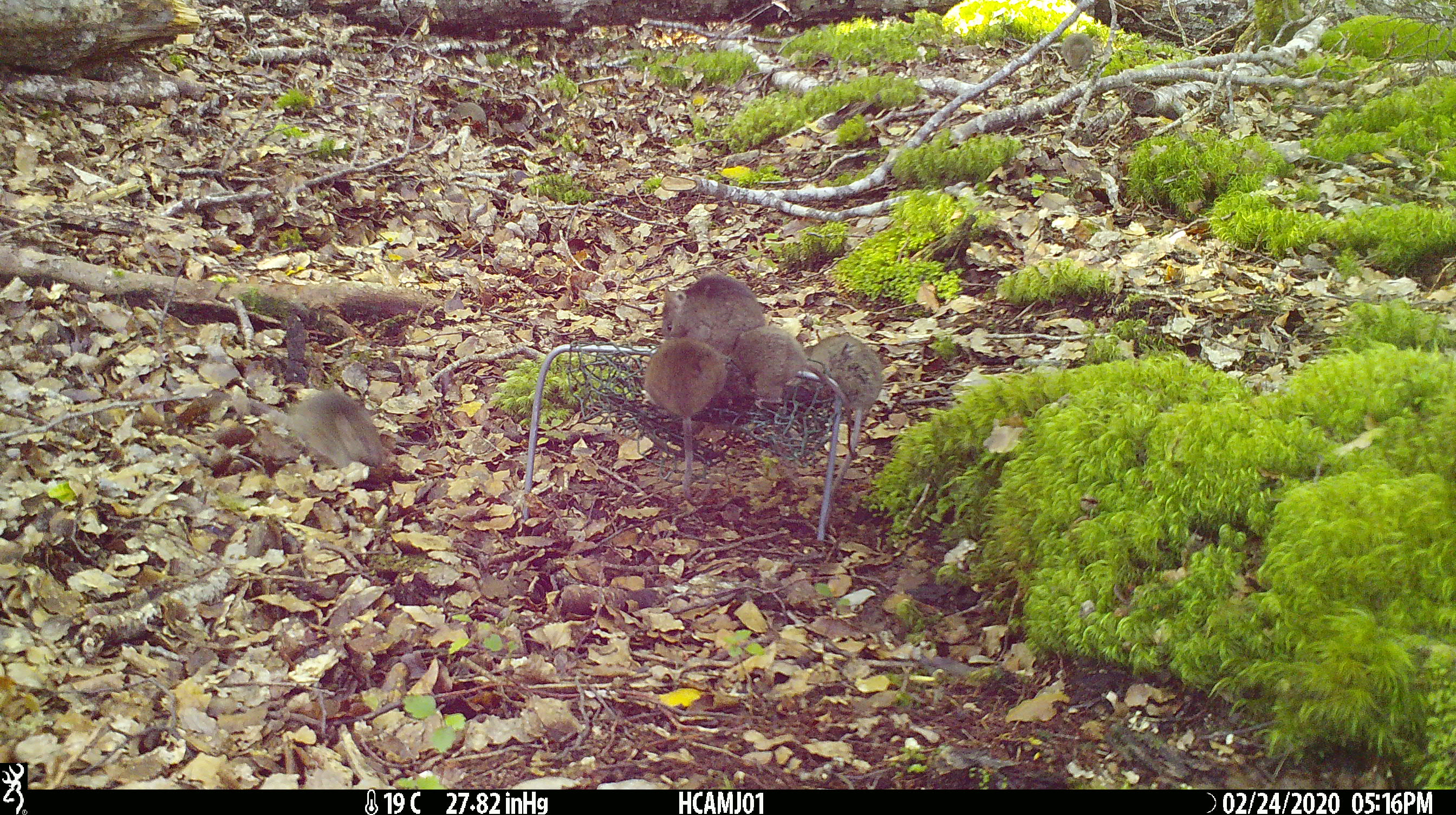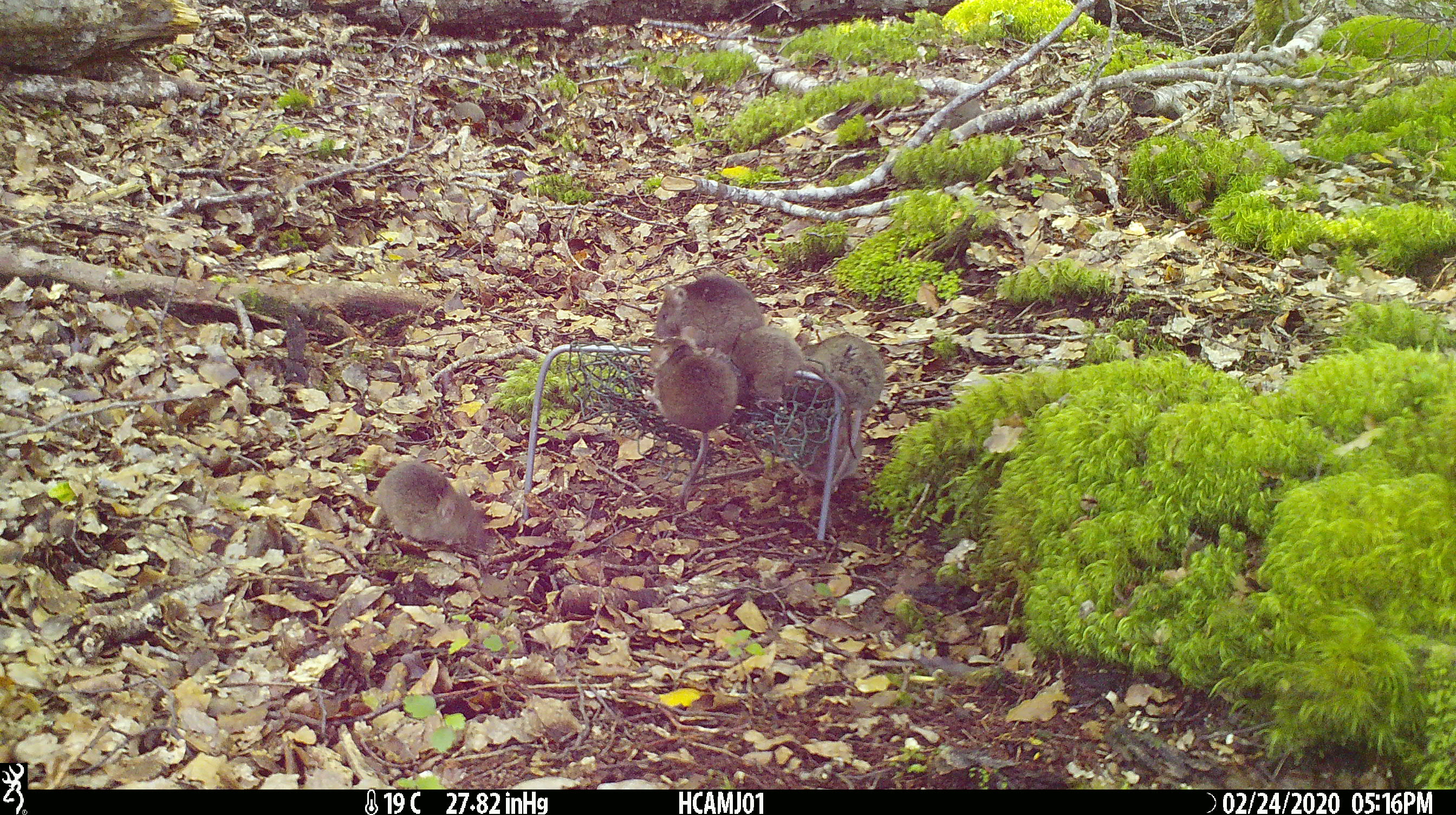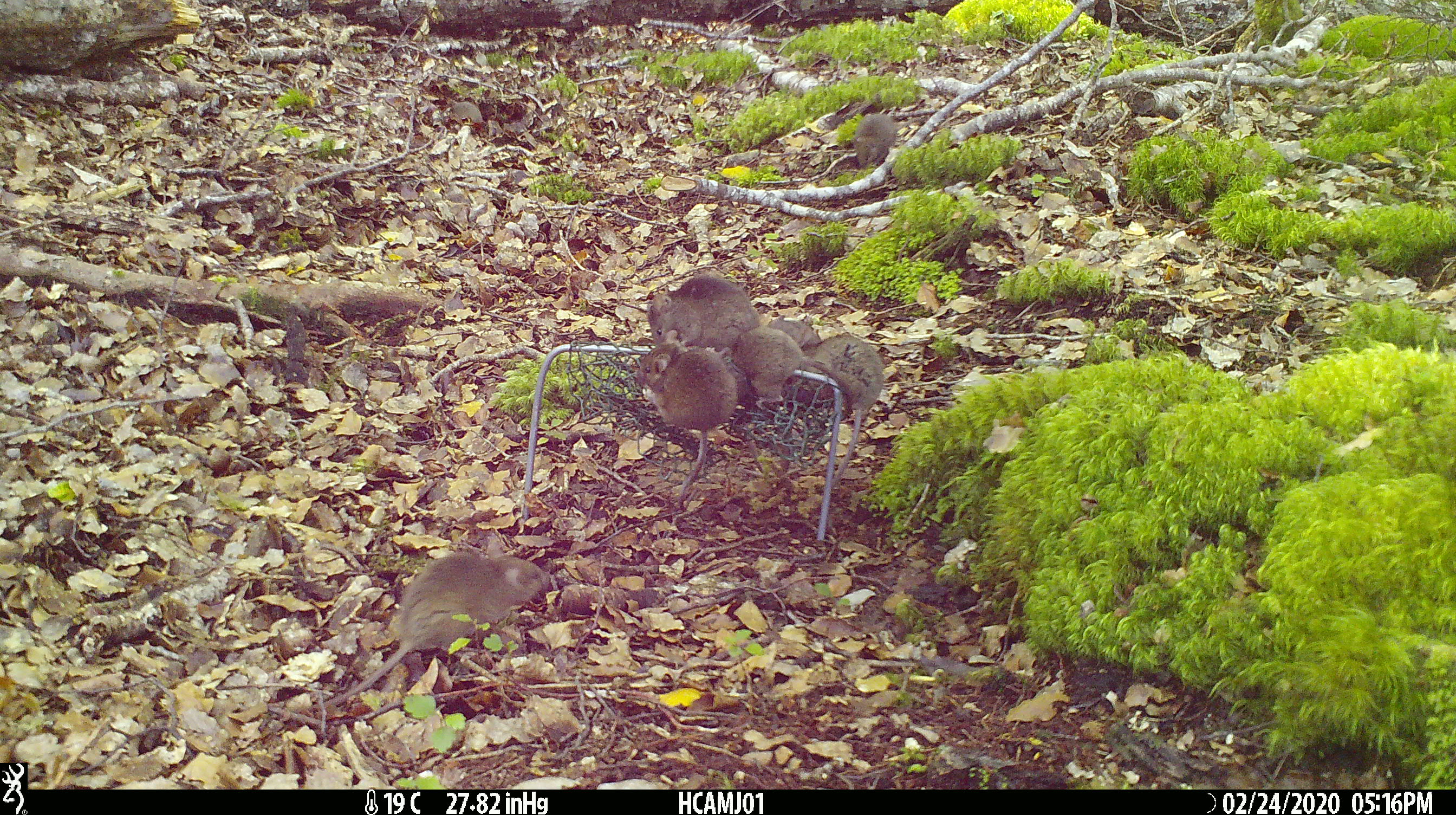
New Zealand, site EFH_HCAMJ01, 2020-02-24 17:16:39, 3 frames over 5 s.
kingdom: Animalia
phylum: Chordata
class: Mammalia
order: Rodentia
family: Muridae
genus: Mus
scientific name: Mus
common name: mouse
Mouse (Mus).